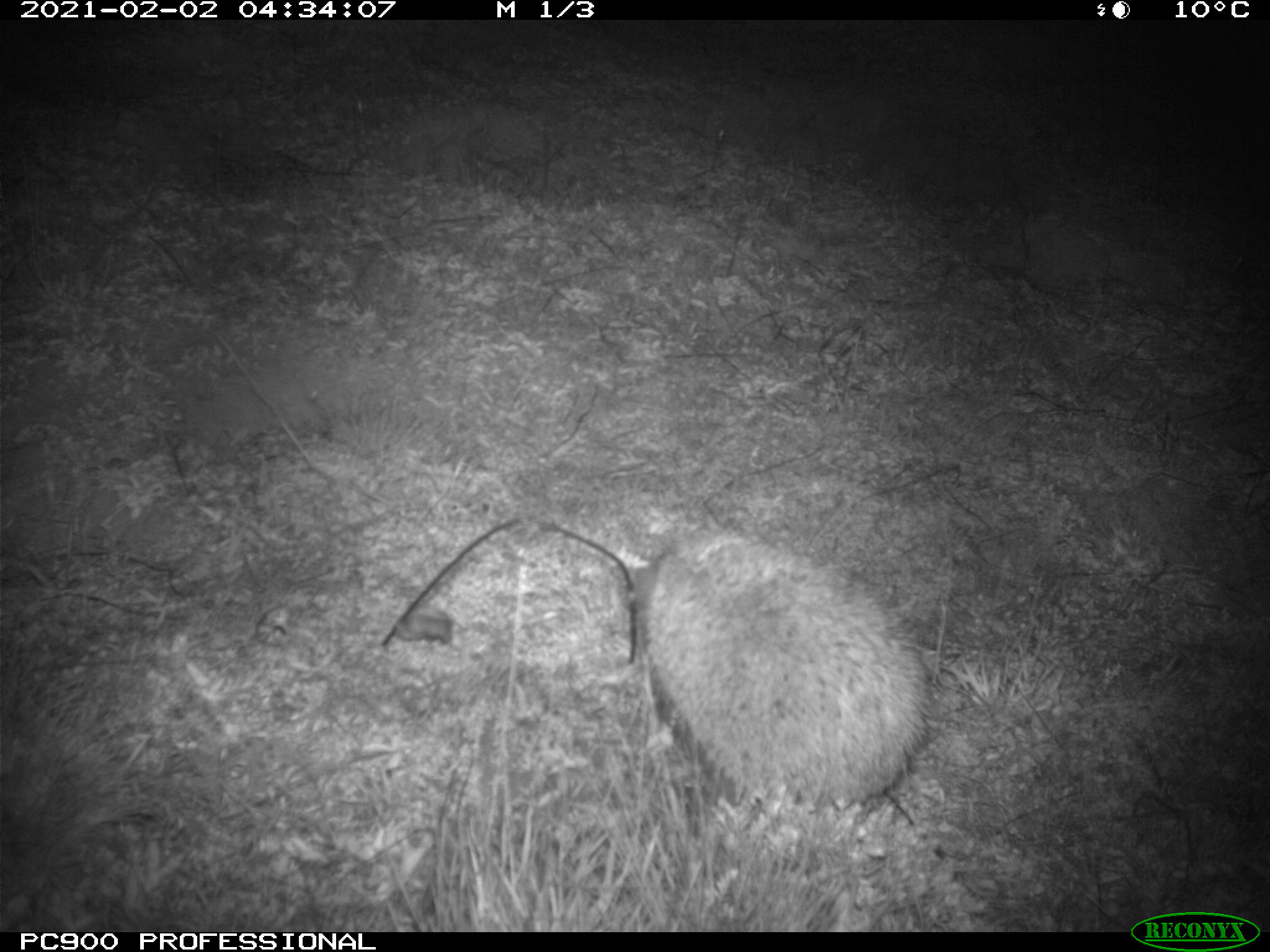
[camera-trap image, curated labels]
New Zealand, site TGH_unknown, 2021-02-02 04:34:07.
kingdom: Animalia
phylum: Chordata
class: Mammalia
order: Eulipotyphla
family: Erinaceidae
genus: Erinaceus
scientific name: Erinaceus europaeus europaeus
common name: european hedgehog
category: hedgehog